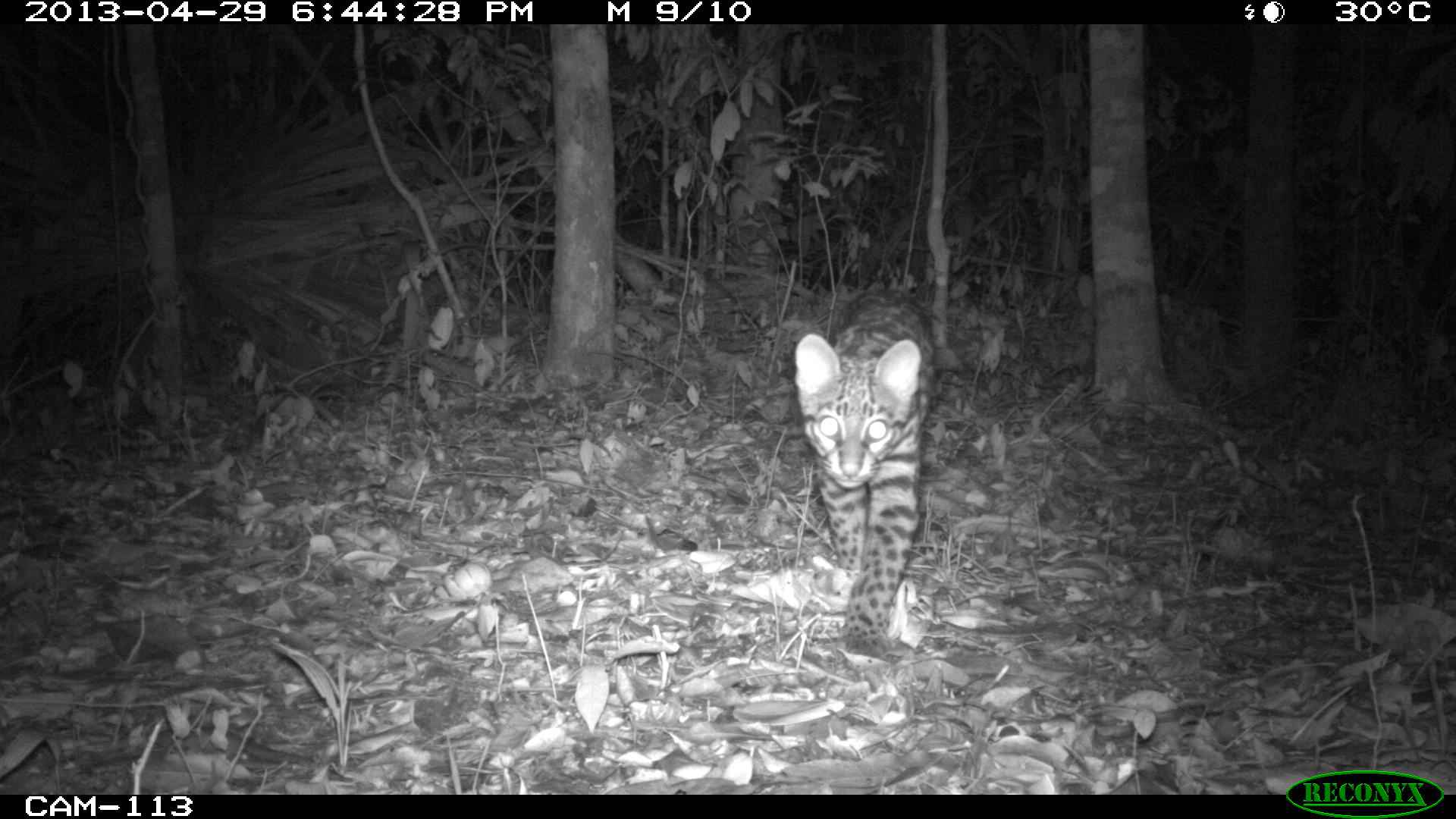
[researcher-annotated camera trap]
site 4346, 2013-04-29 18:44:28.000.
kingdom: Animalia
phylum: Chordata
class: Mammalia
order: Carnivora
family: Felidae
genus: Leopardus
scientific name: Leopardus wiedii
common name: margay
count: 1